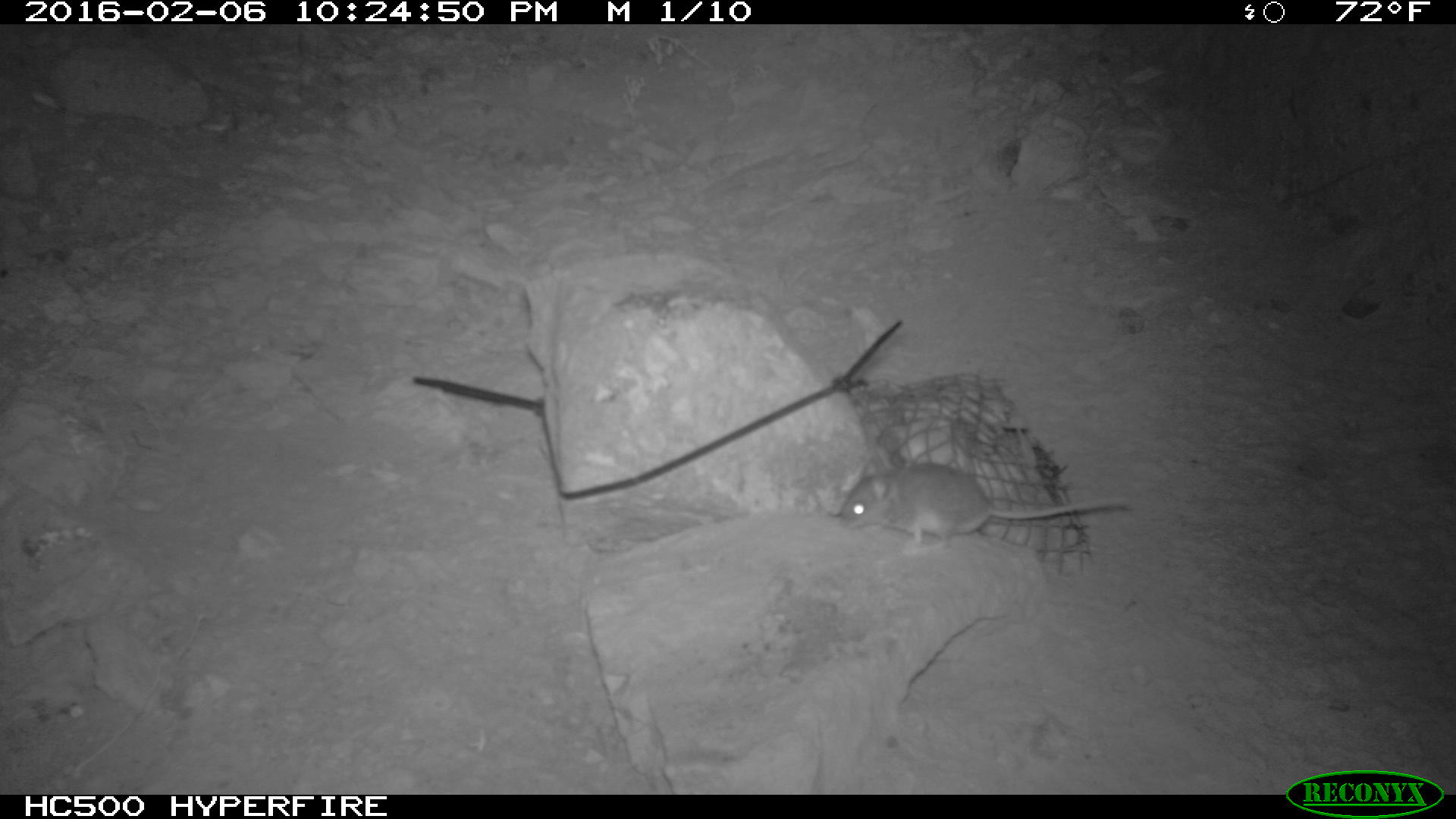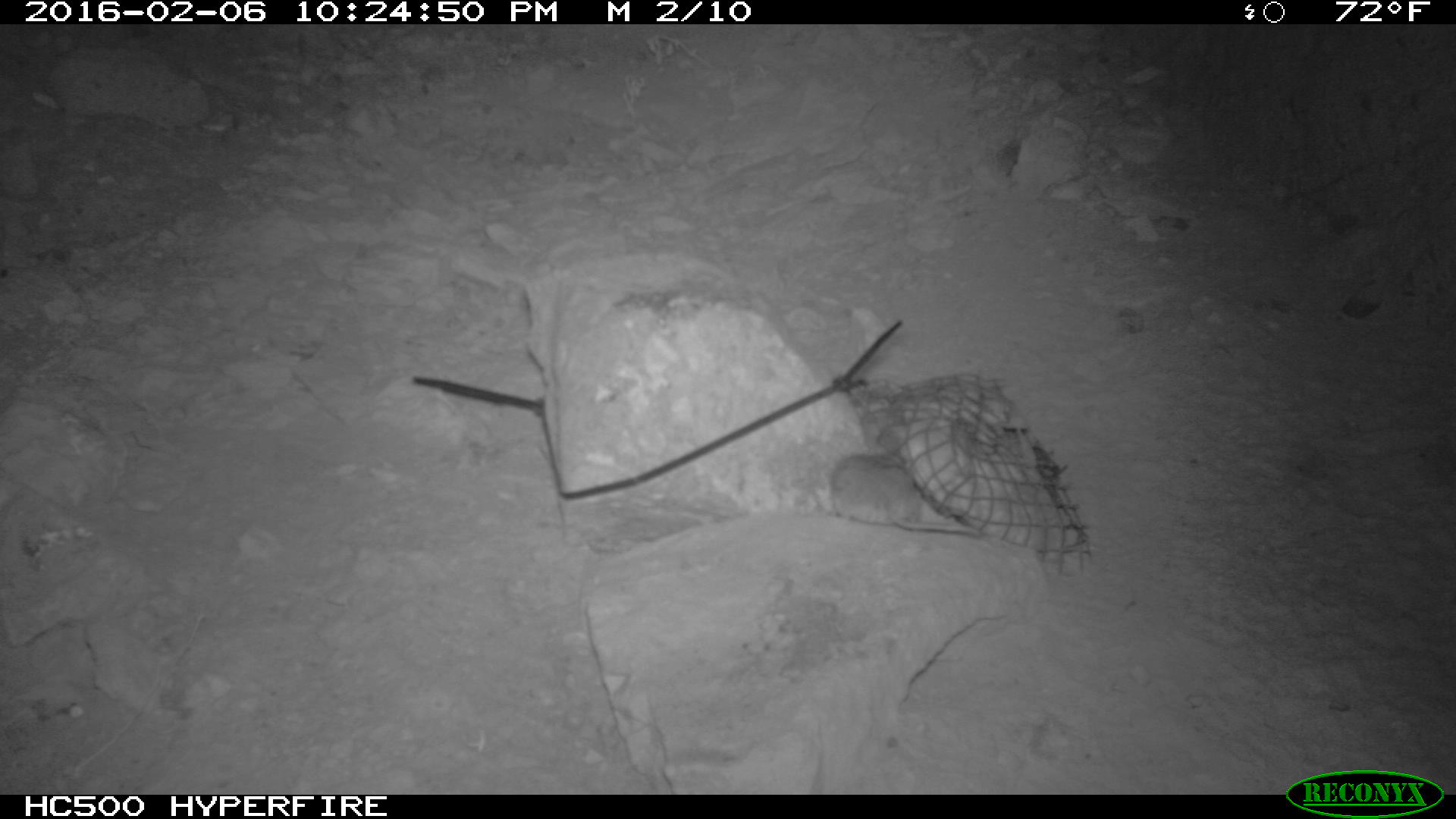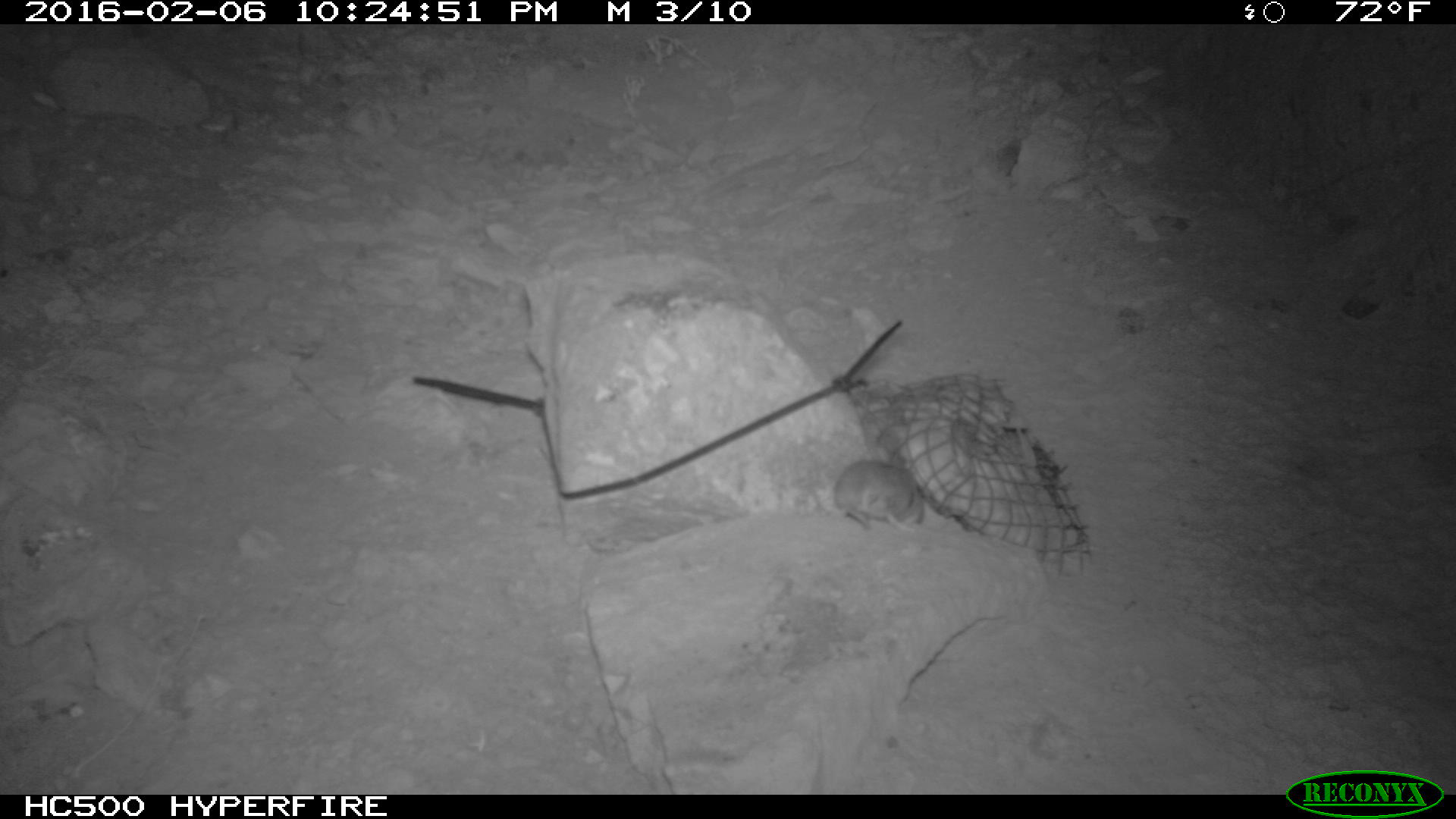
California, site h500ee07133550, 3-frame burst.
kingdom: Animalia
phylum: Chordata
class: Mammalia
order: Rodentia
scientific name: Rodentia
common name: rodent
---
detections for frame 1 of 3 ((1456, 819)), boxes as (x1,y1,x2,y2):
rodent: (837,456,1131,553)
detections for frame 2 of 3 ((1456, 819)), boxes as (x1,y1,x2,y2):
rodent: (830,454,978,535)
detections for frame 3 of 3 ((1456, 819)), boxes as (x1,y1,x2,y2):
rodent: (830,445,930,529)